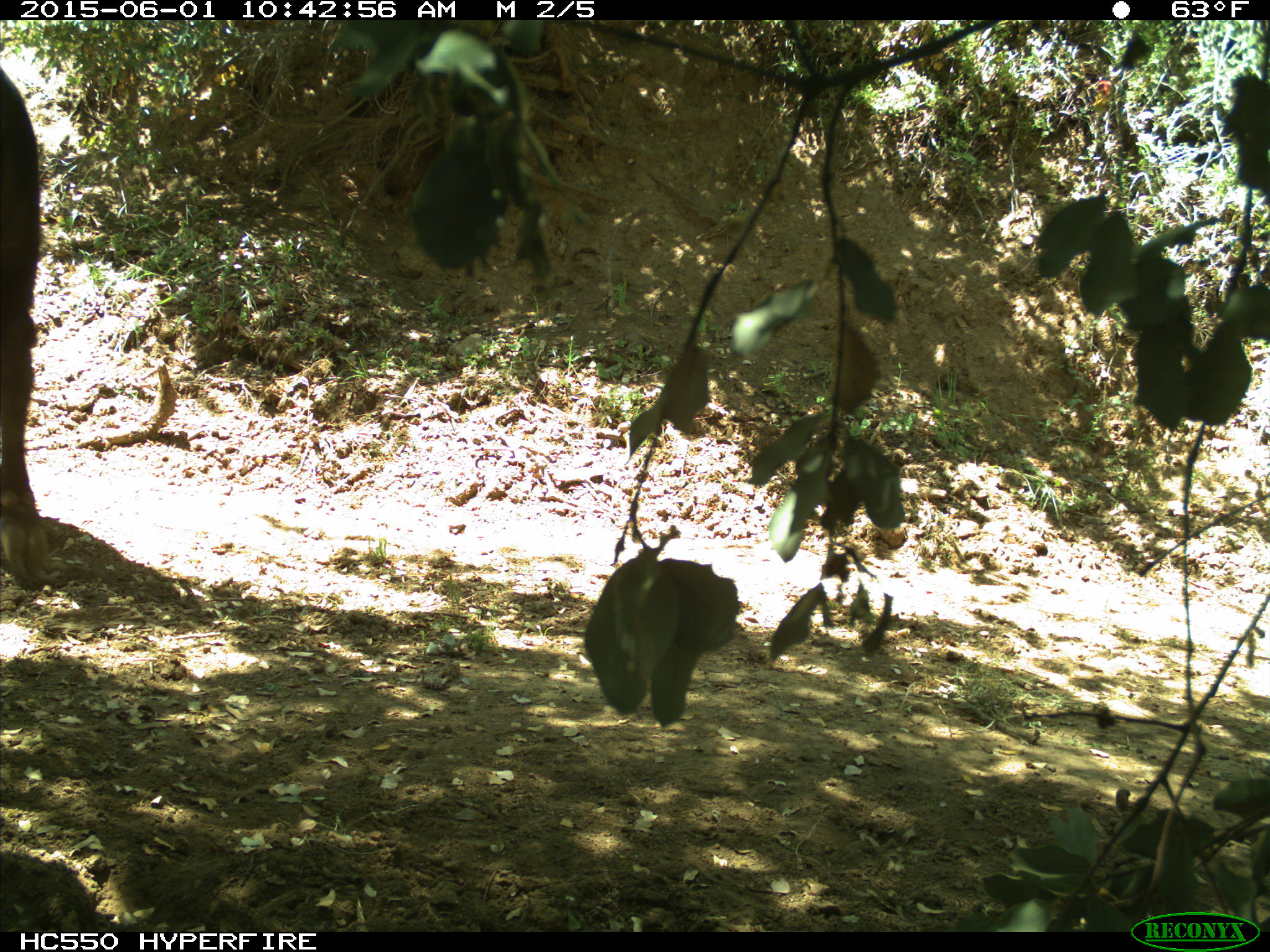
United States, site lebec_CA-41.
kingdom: Animalia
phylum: Chordata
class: Mammalia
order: Artiodactyla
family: Bovidae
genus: Bos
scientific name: Bos taurus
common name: domestic cow